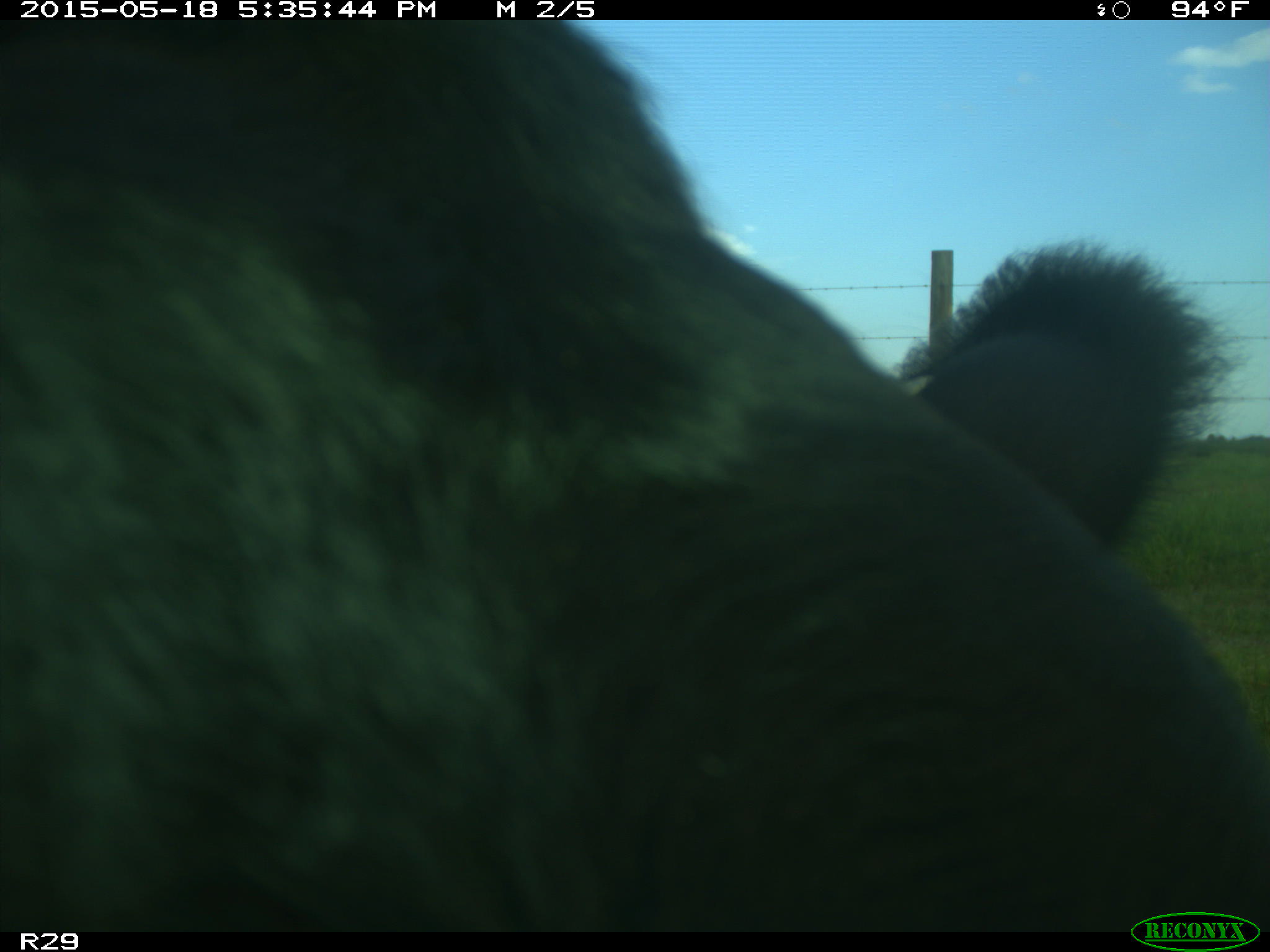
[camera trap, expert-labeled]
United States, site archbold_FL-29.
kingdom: Animalia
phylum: Chordata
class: Mammalia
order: Artiodactyla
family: Bovidae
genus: Bos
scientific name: Bos taurus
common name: domestic cow